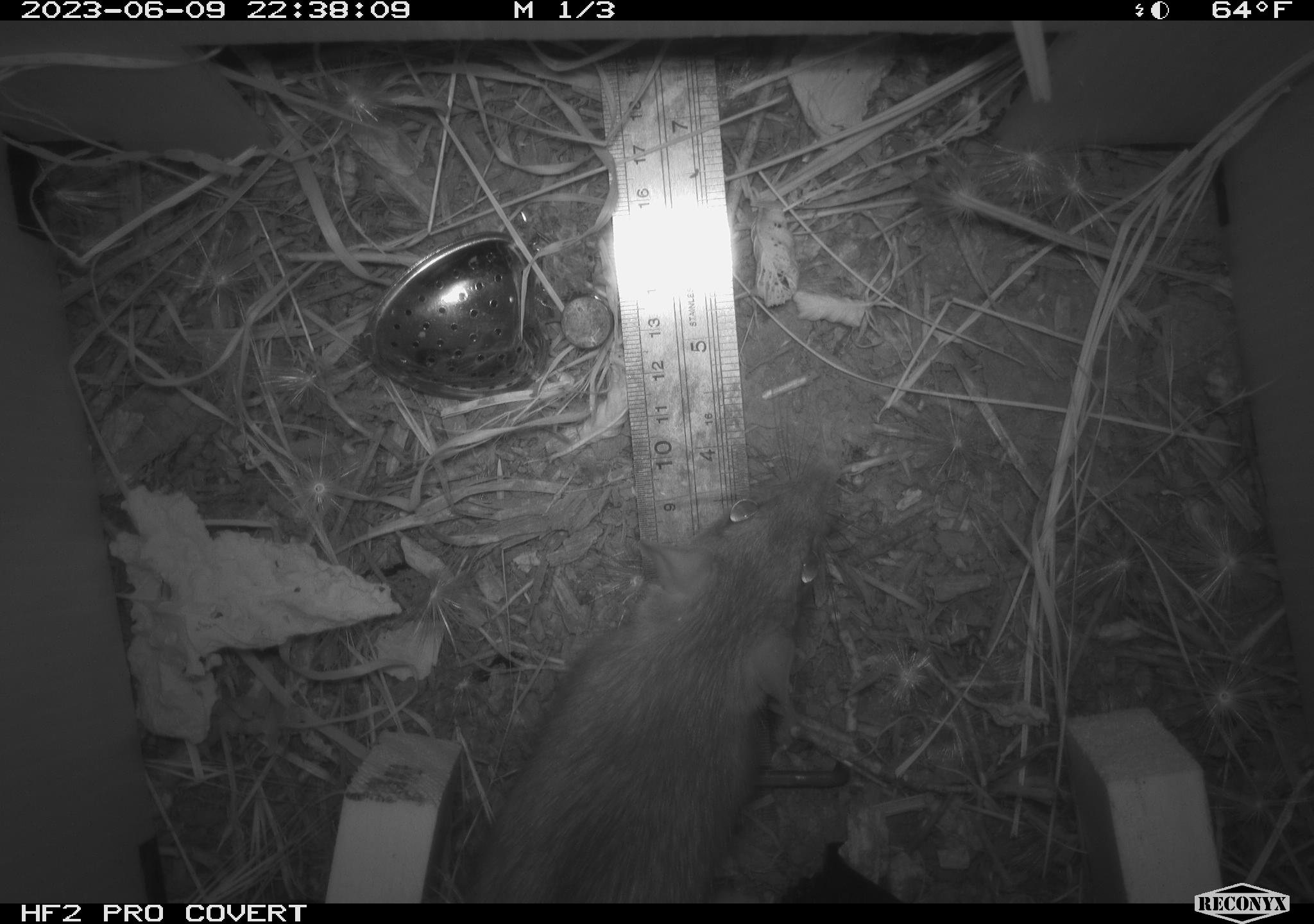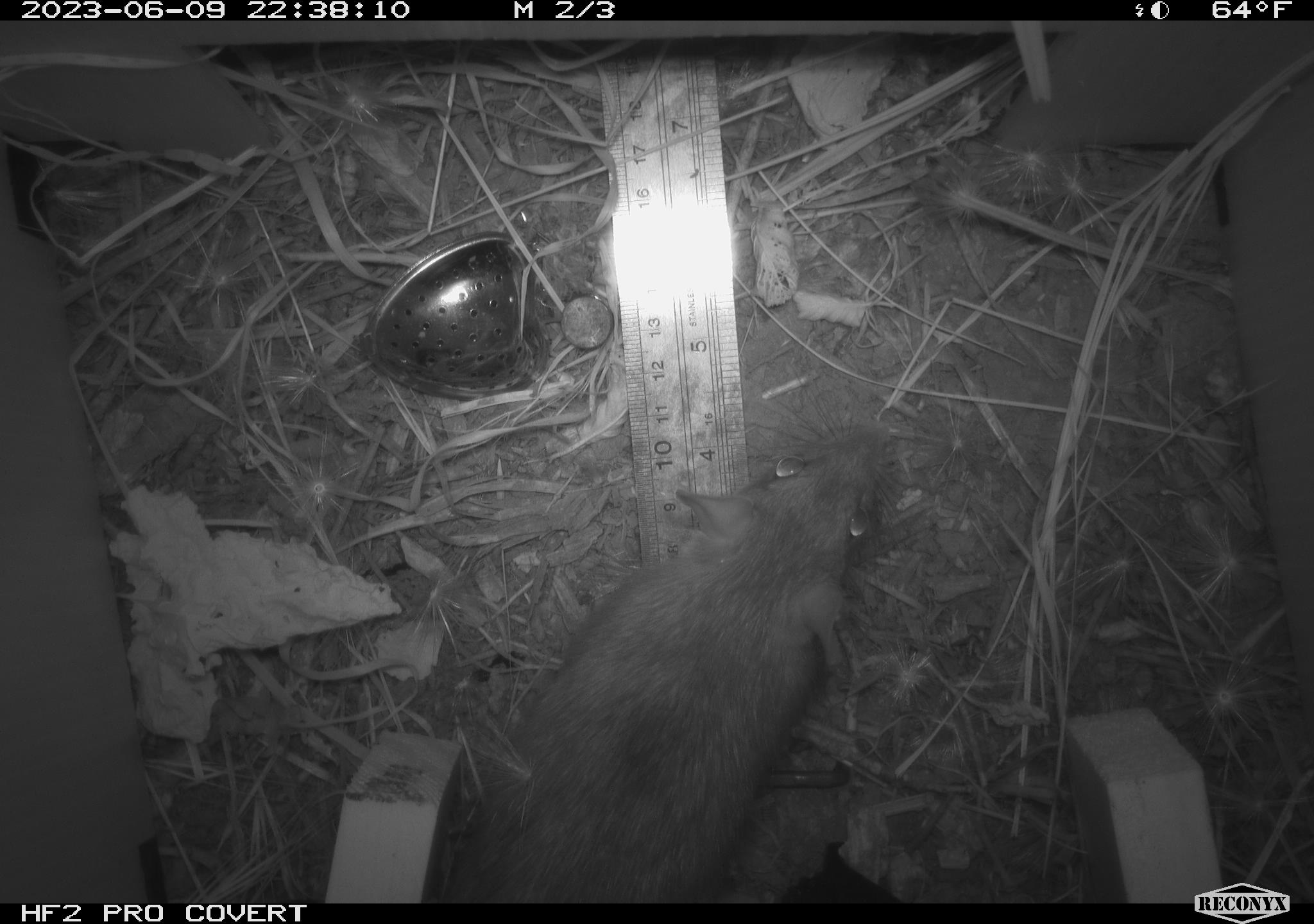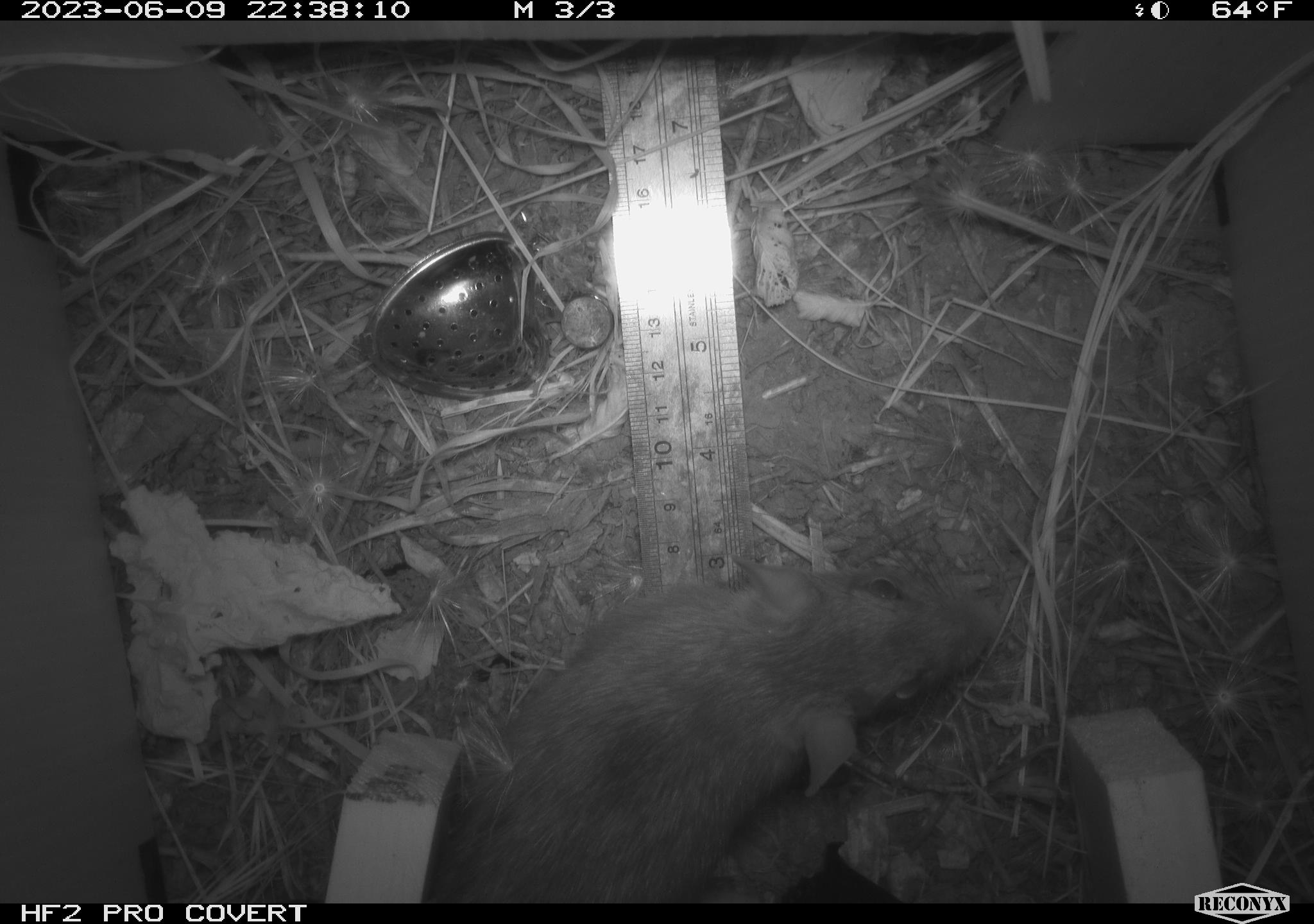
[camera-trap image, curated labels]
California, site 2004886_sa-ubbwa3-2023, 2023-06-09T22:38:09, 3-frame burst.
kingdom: Animalia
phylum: Chordata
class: Mammalia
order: Rodentia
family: Muridae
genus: Rattus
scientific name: Rattus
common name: rat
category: rattus species